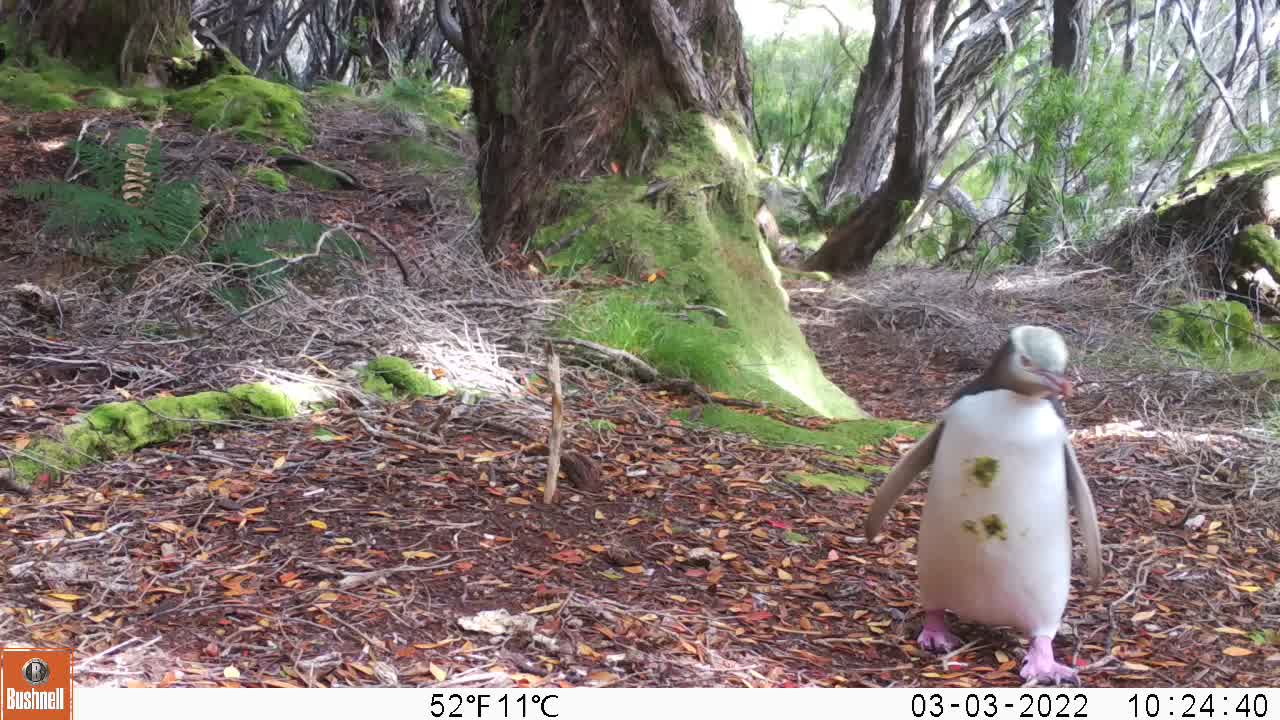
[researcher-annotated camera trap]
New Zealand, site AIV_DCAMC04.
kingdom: Animalia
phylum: Chordata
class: Aves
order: Sphenisciformes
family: Spheniscidae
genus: Megadyptes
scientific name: Megadyptes antipodes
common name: yellow-eyed penguin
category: yellow eyed penguin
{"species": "yellow eyed penguin (yellow-eyed penguin) (Megadyptes antipodes)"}